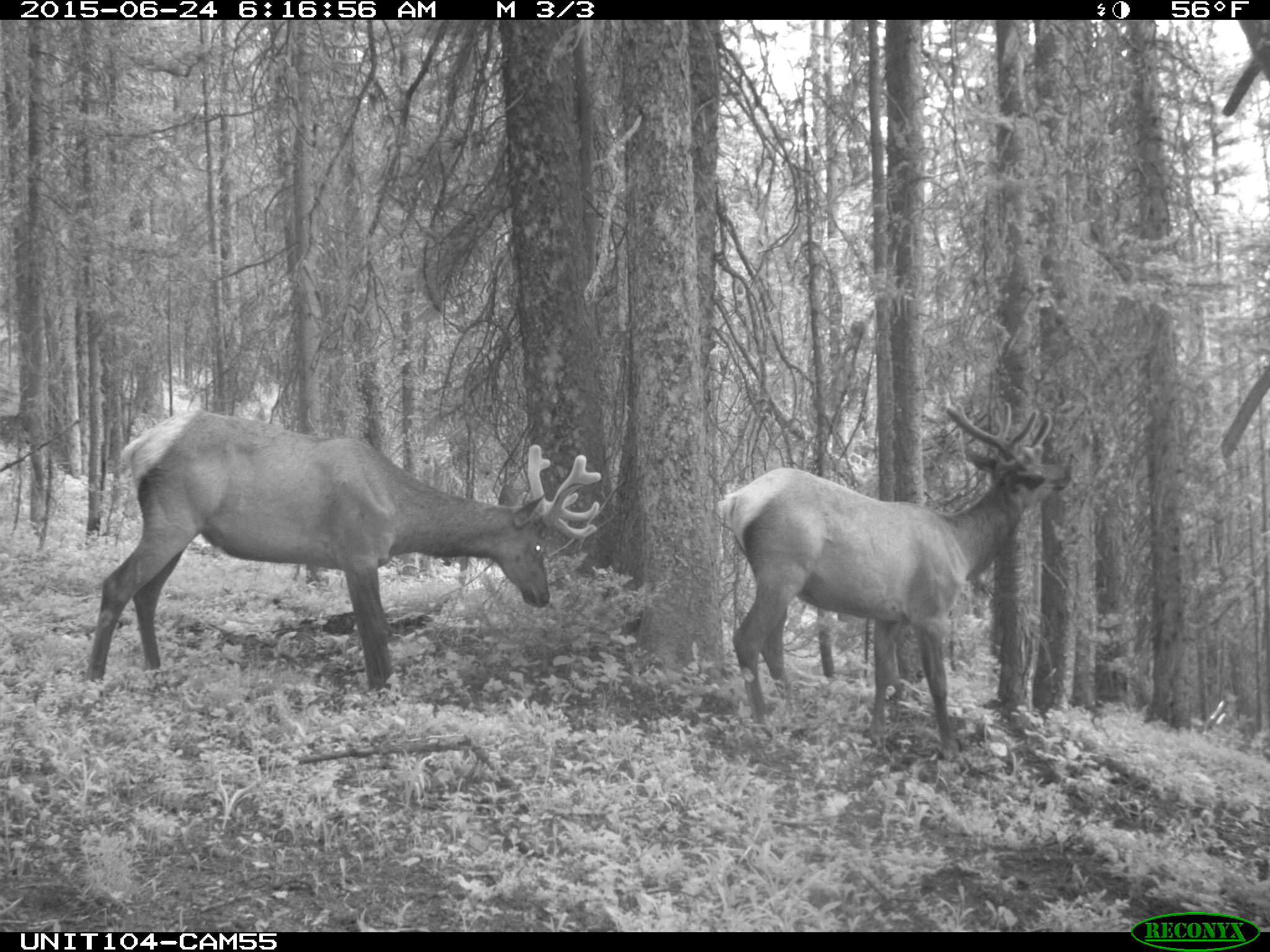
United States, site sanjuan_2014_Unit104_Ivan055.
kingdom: Animalia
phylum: Chordata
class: Mammalia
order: Artiodactyla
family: Cervidae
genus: Cervus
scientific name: Cervus elaphus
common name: red deer